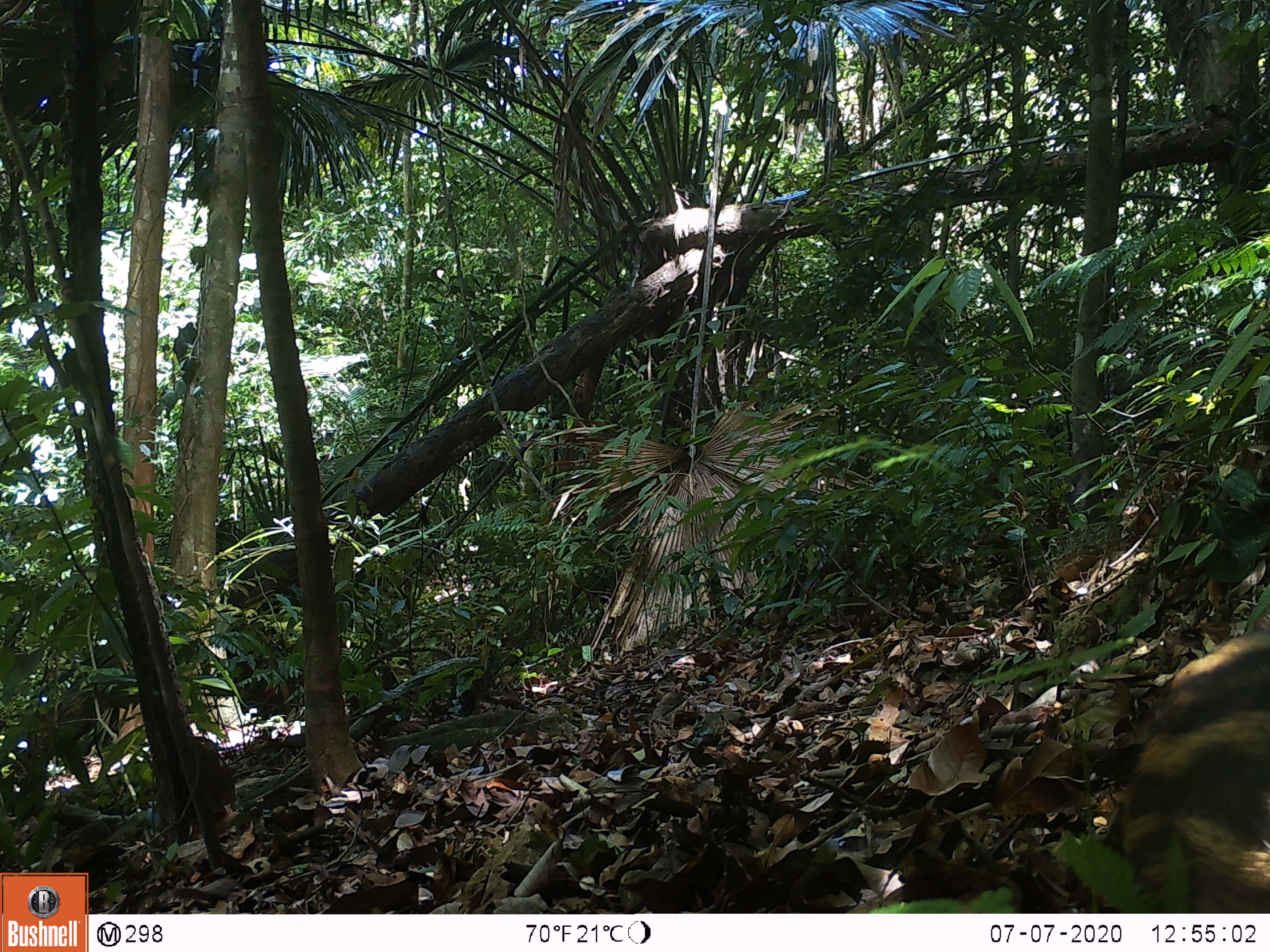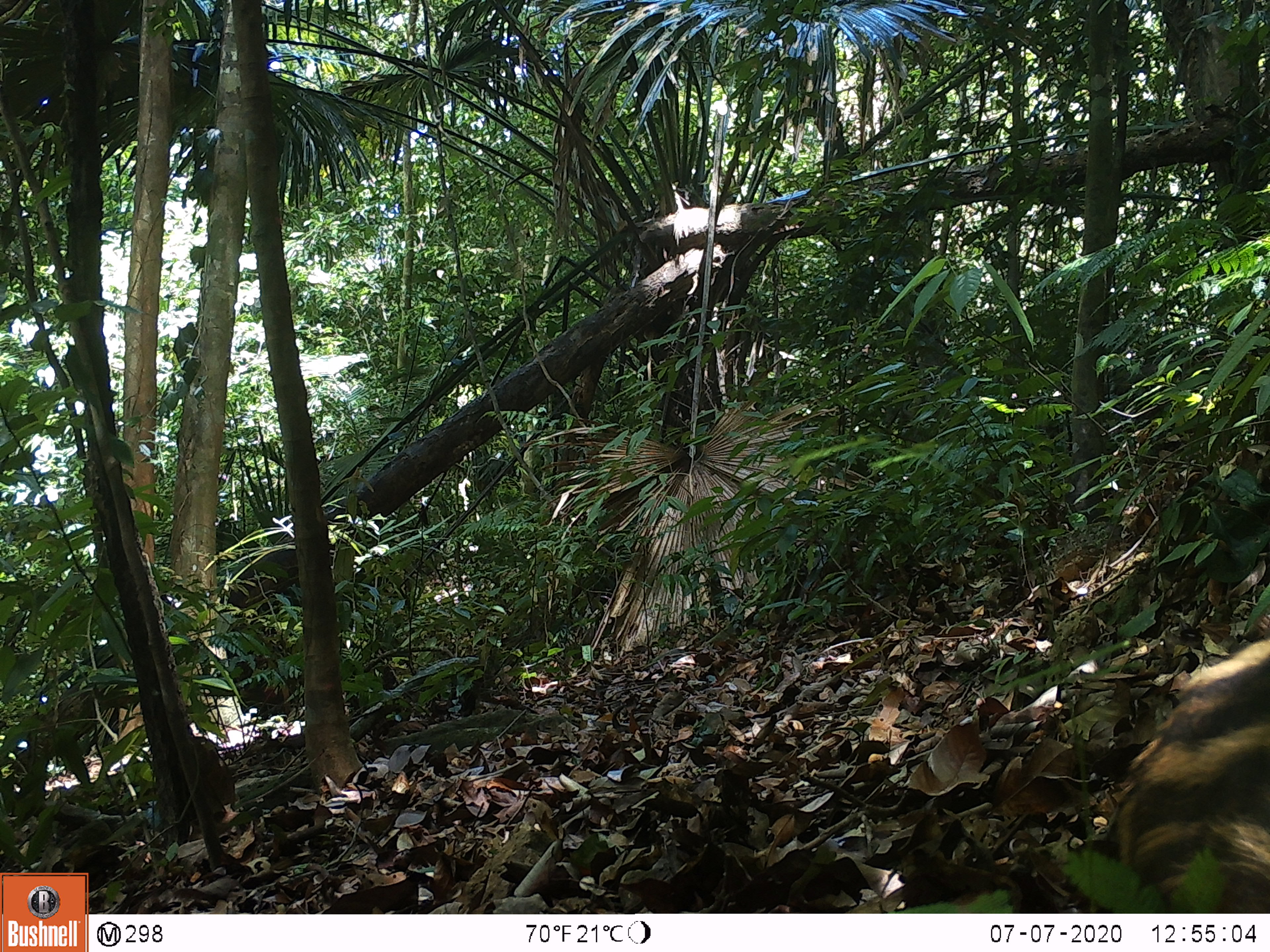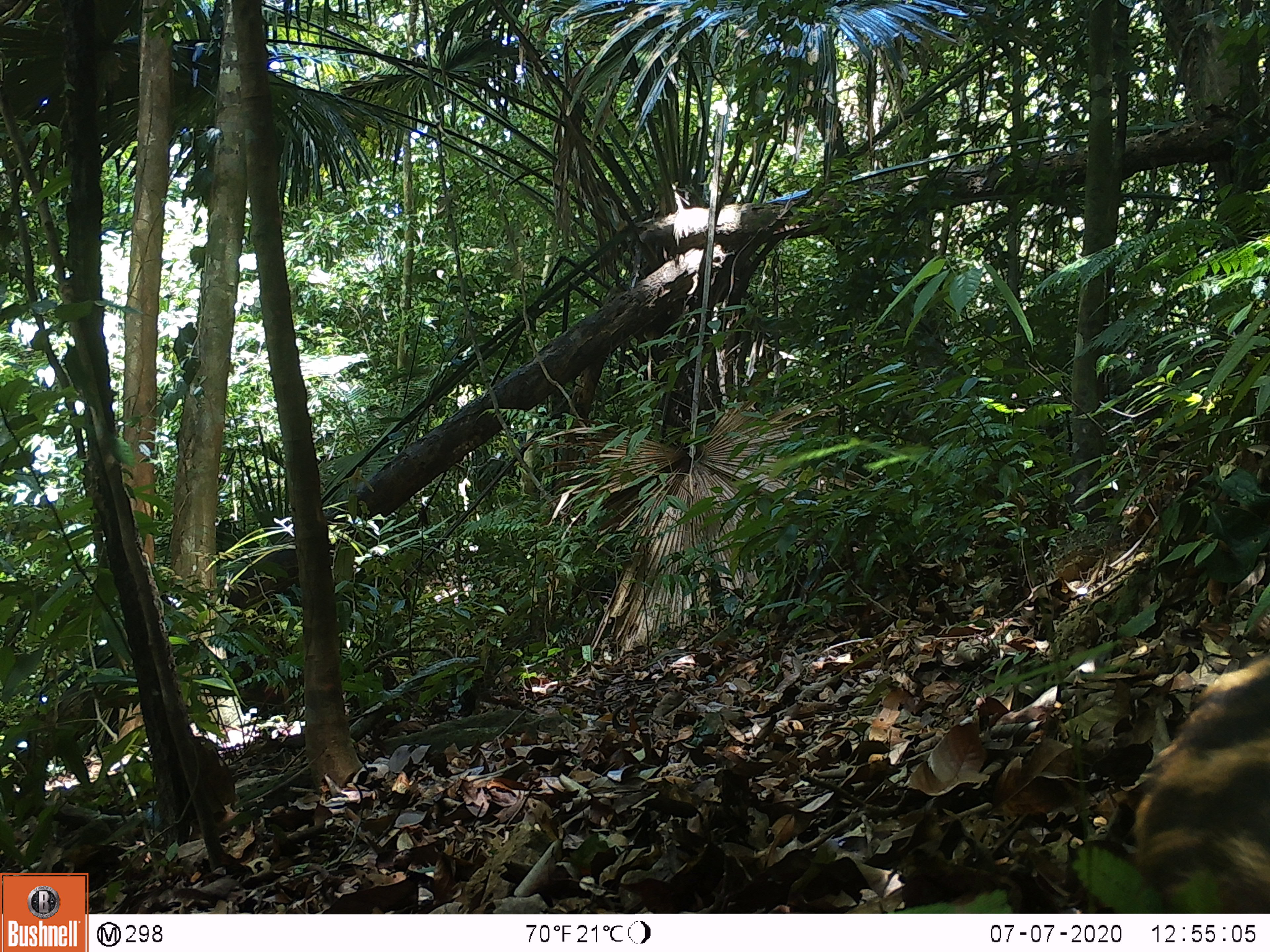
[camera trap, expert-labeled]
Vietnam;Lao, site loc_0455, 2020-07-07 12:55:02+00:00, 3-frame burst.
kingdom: Animalia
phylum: Chordata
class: Mammalia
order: Artiodactyla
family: Suidae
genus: Sus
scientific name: Sus scrofa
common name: eurasian wild pig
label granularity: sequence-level